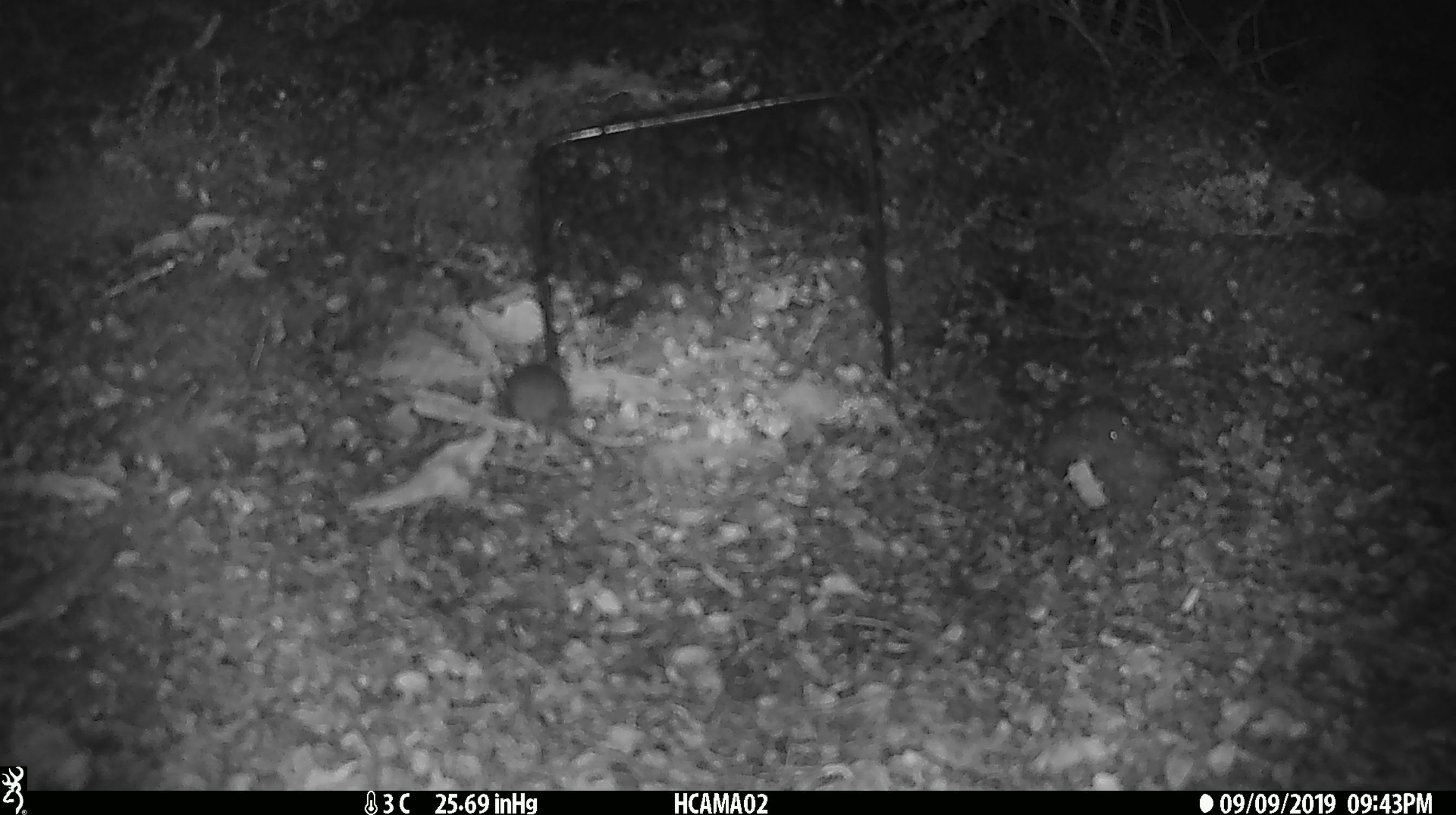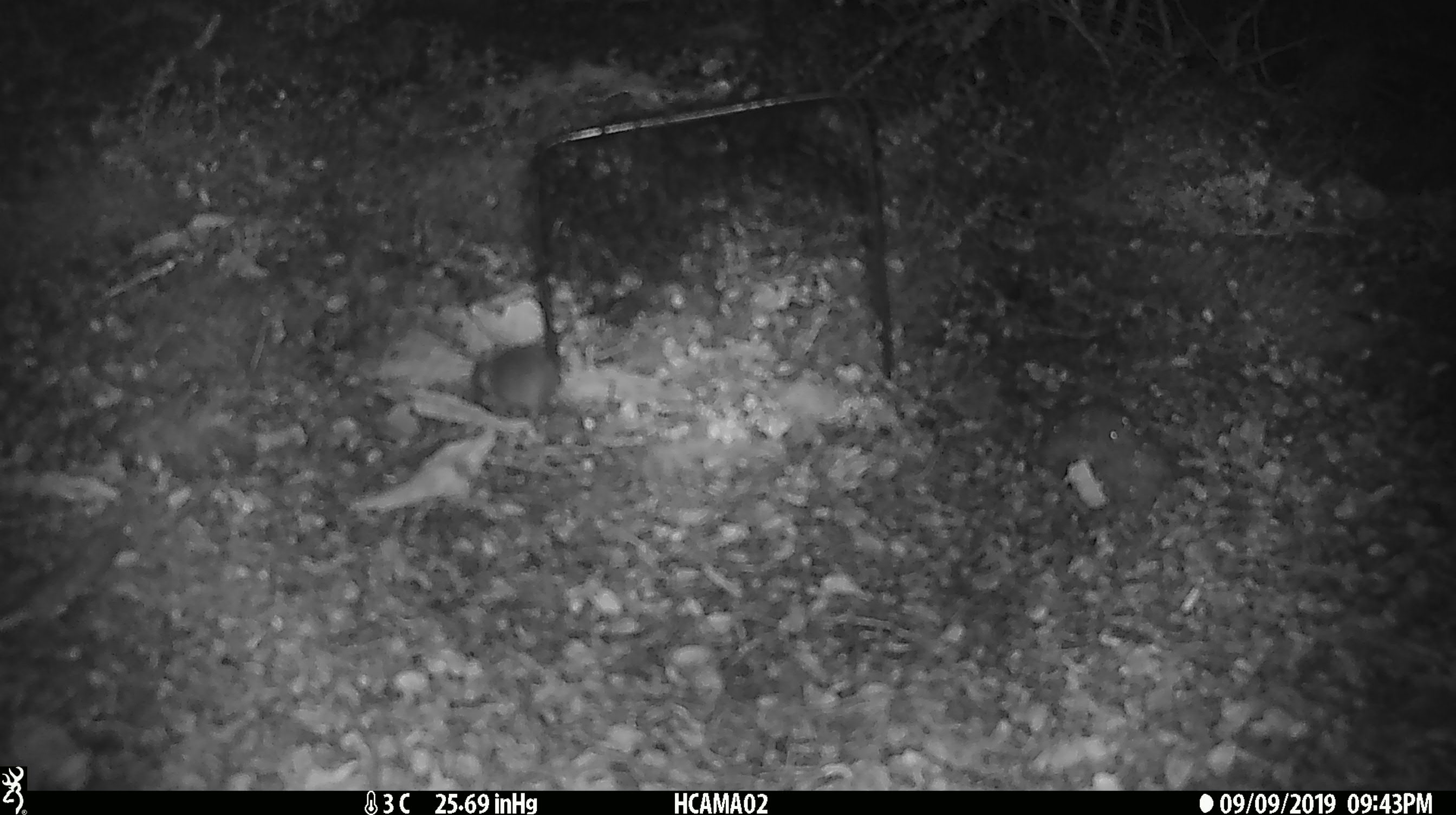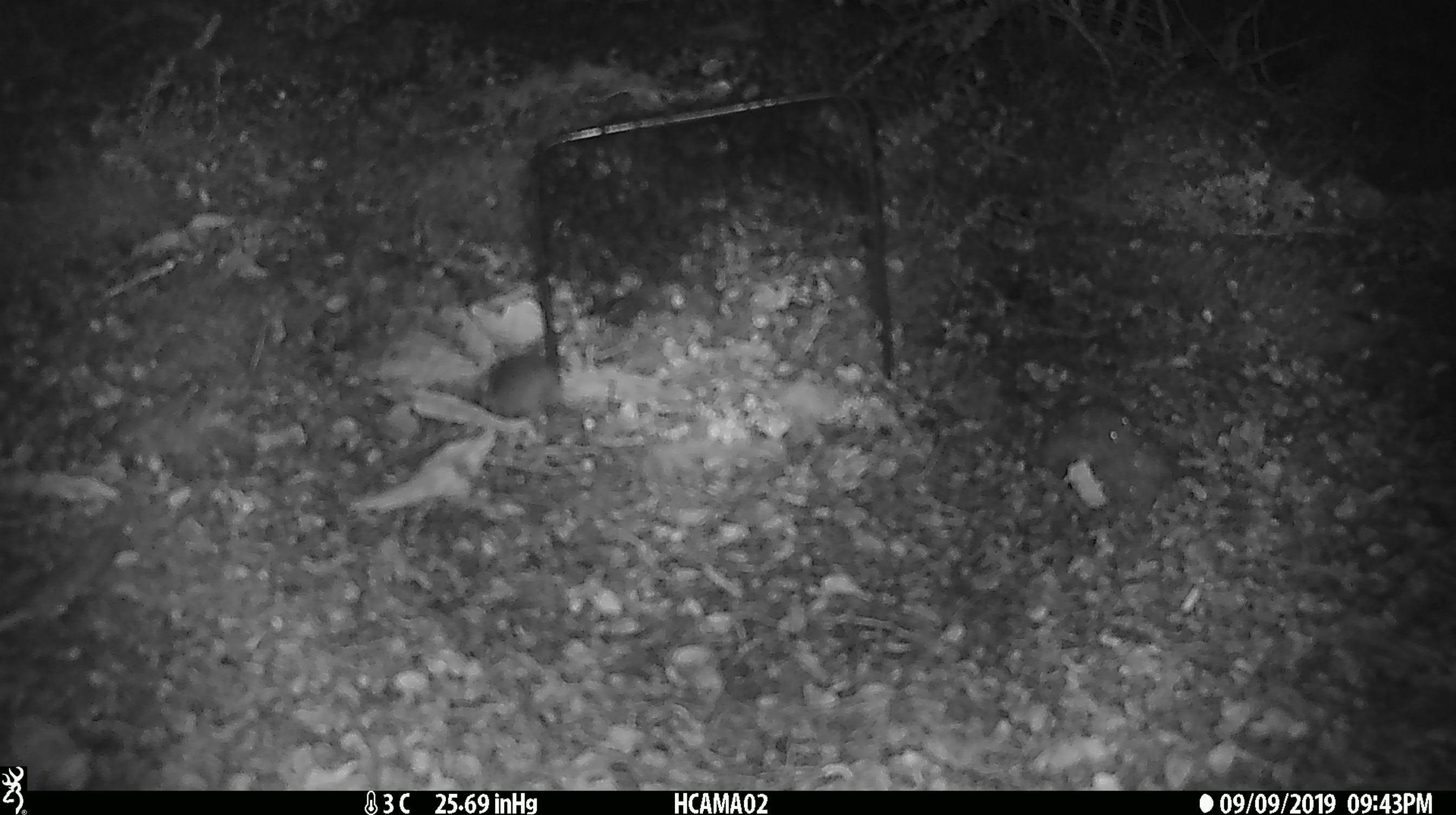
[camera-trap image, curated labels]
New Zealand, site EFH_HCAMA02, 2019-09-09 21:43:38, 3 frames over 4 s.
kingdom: Animalia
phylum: Chordata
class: Mammalia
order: Rodentia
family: Muridae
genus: Mus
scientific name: Mus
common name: mouse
Mouse (Mus).